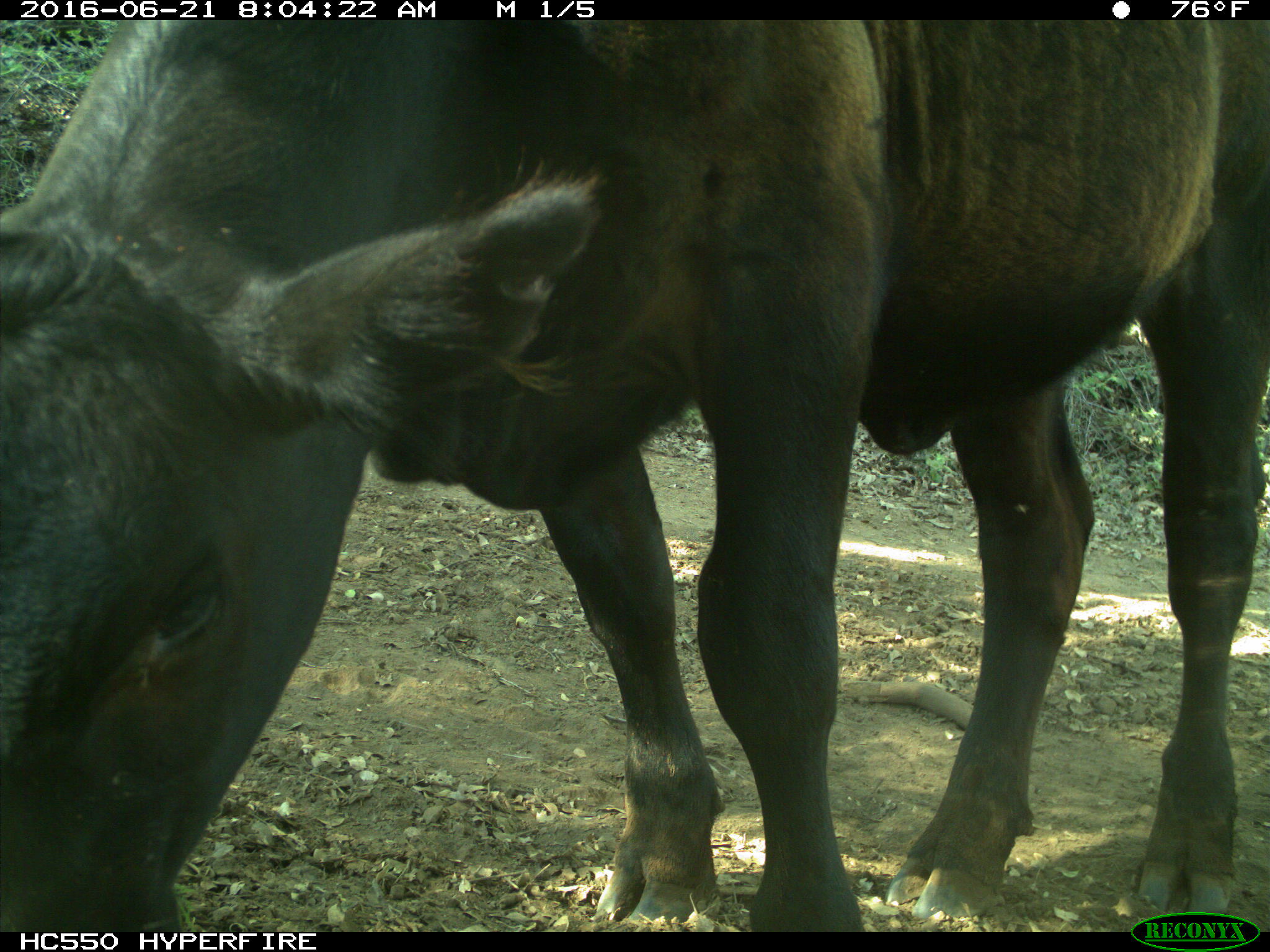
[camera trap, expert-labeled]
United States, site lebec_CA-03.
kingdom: Animalia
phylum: Chordata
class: Mammalia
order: Artiodactyla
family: Bovidae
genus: Bos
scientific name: Bos taurus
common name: domestic cow